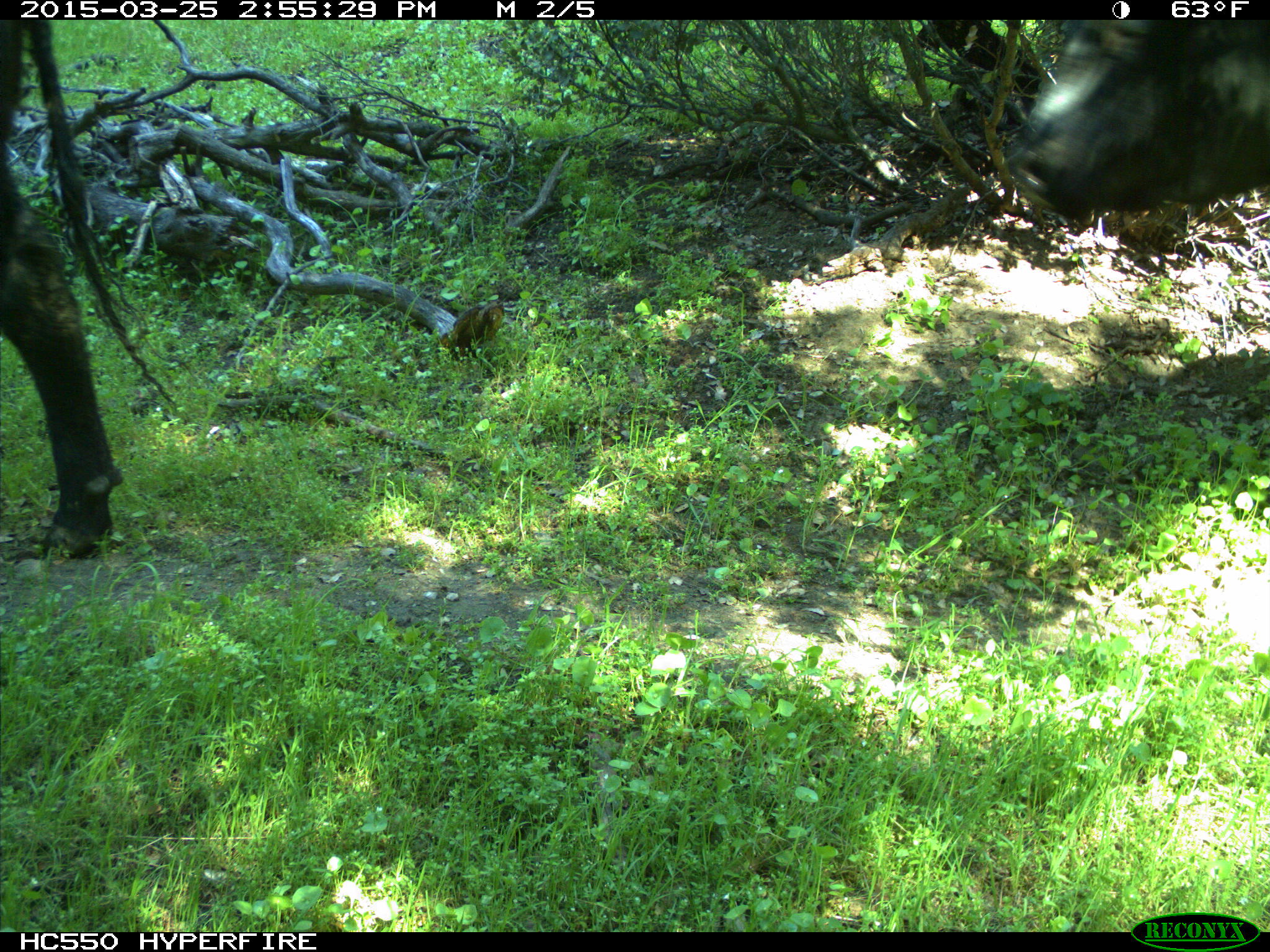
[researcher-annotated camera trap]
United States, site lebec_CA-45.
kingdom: Animalia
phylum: Chordata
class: Mammalia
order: Artiodactyla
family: Bovidae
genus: Bos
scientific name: Bos taurus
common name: domestic cow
Bos taurus (domestic cow).